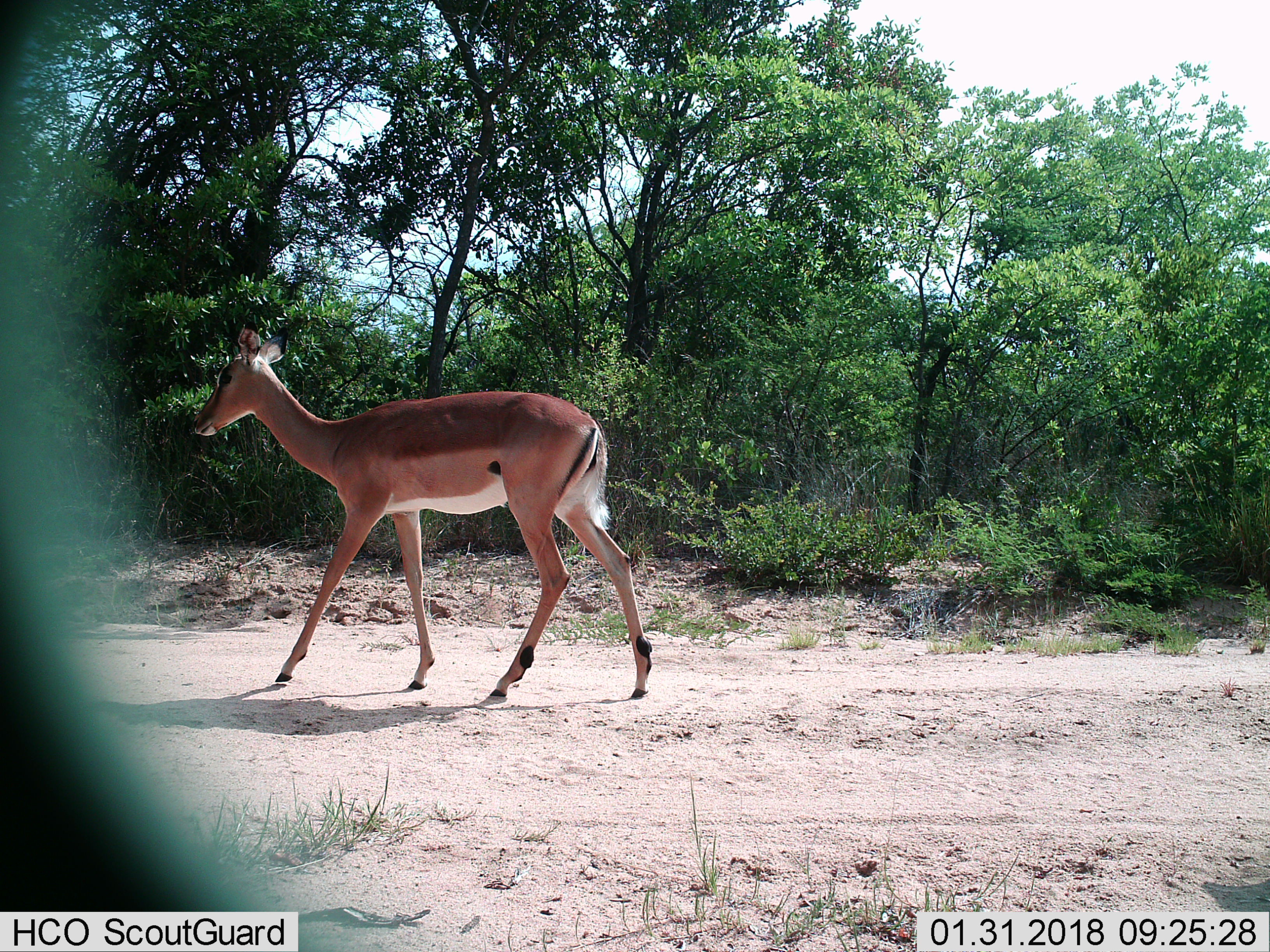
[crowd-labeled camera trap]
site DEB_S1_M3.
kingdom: Animalia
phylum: Chordata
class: Mammalia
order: Artiodactyla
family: Bovidae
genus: Aepyceros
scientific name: Aepyceros melampus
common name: impala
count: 1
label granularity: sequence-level